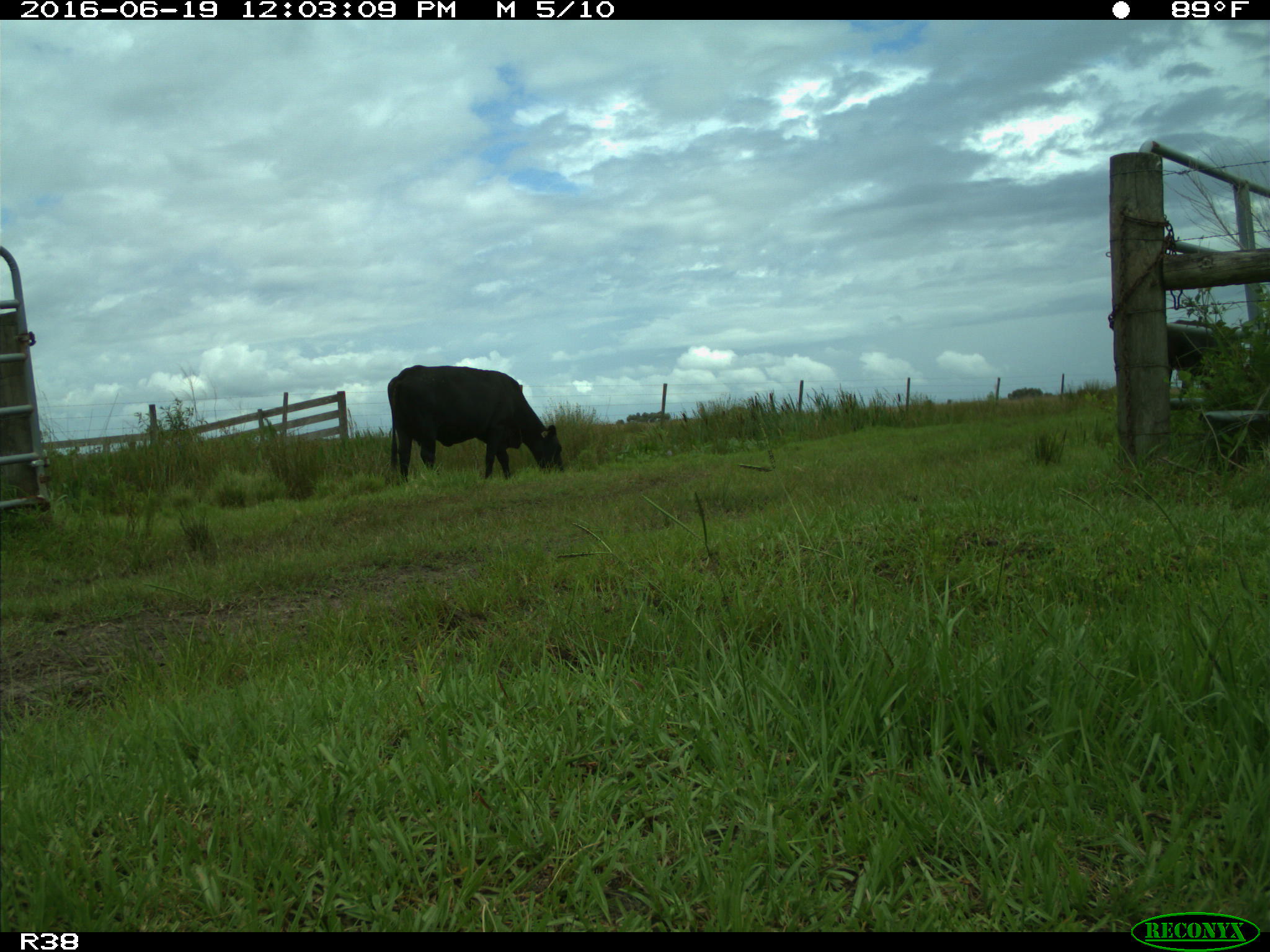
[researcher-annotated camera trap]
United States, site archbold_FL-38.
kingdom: Animalia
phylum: Chordata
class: Mammalia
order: Artiodactyla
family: Bovidae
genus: Bos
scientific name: Bos taurus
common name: domestic cow